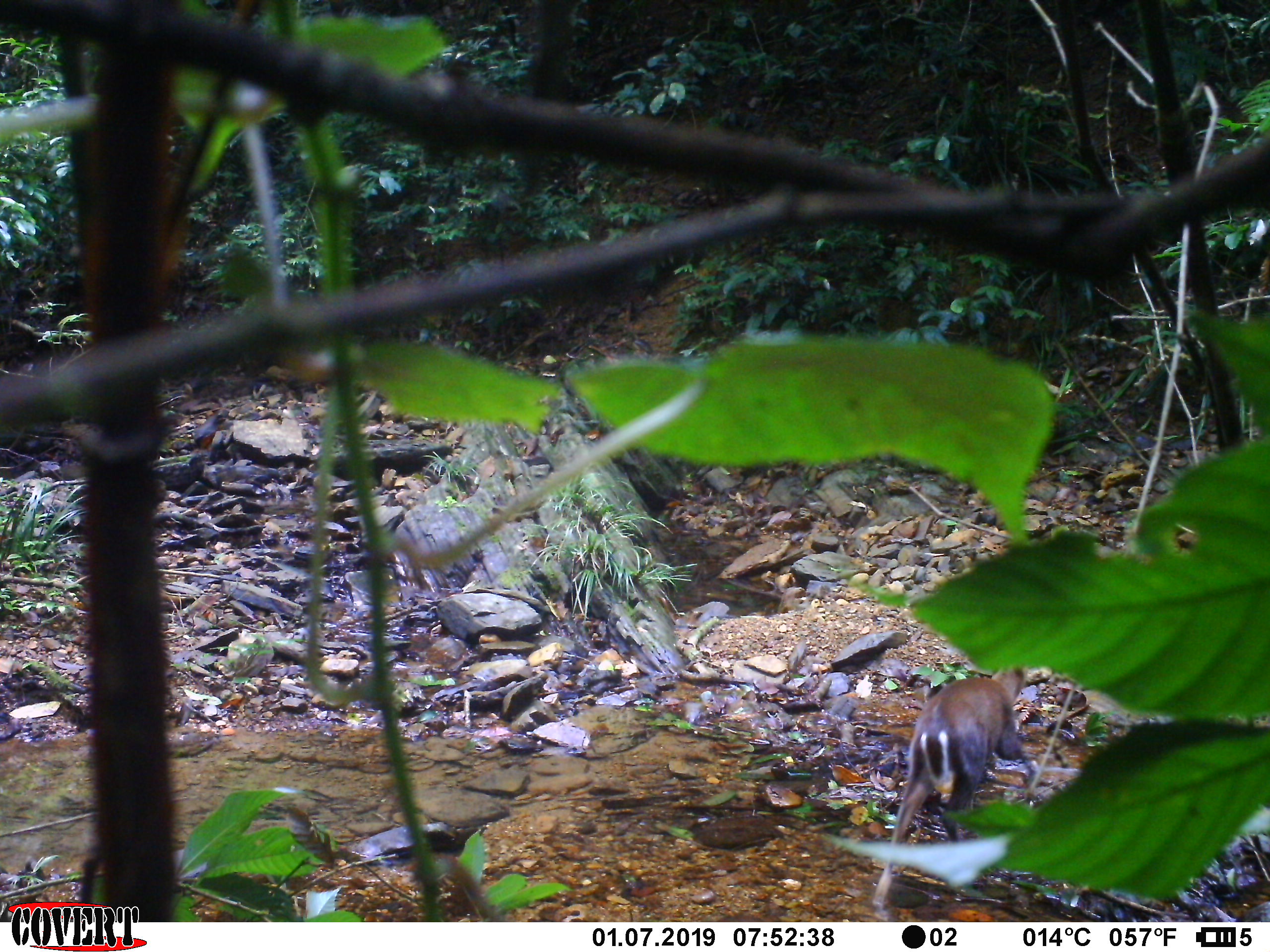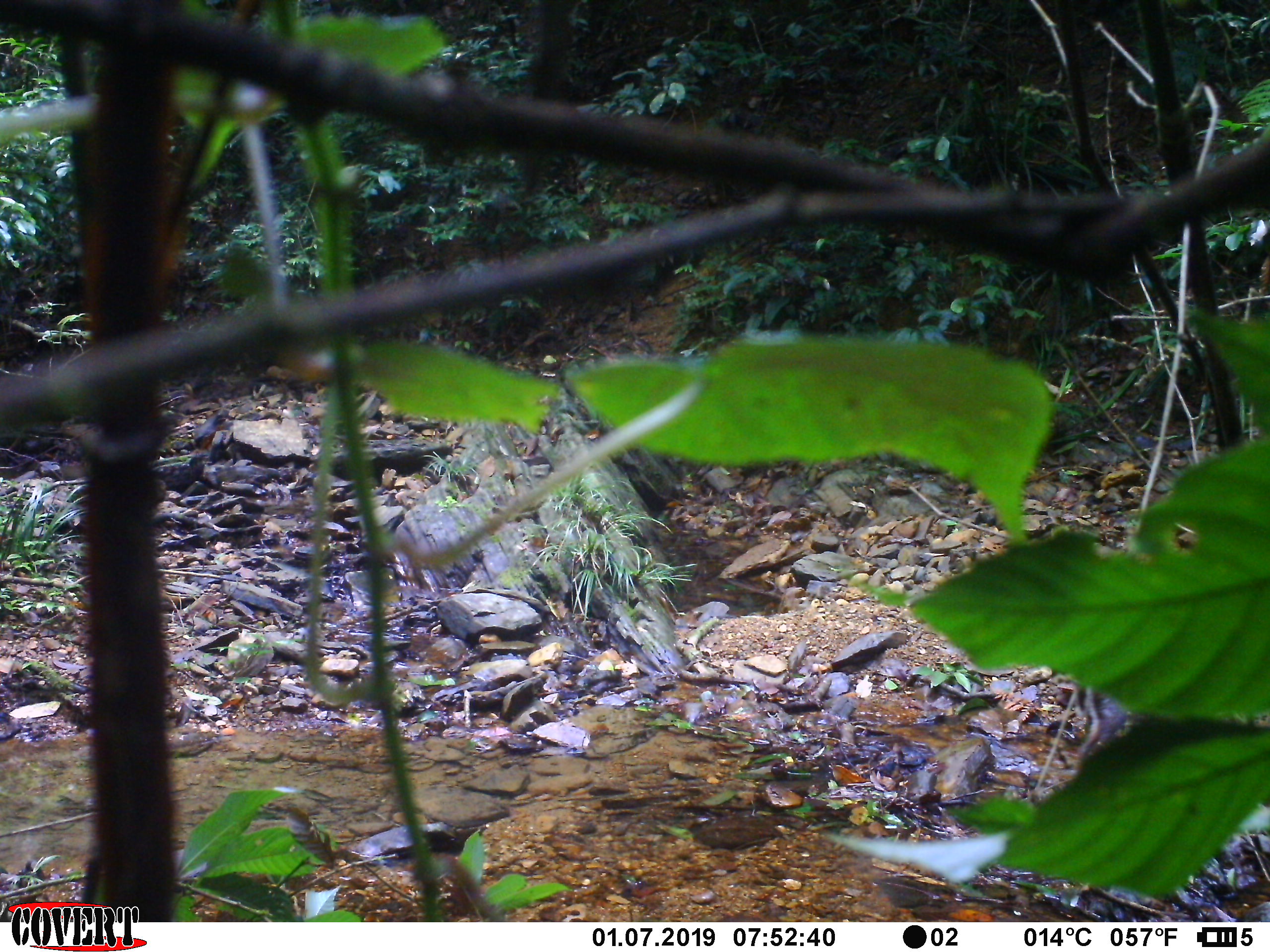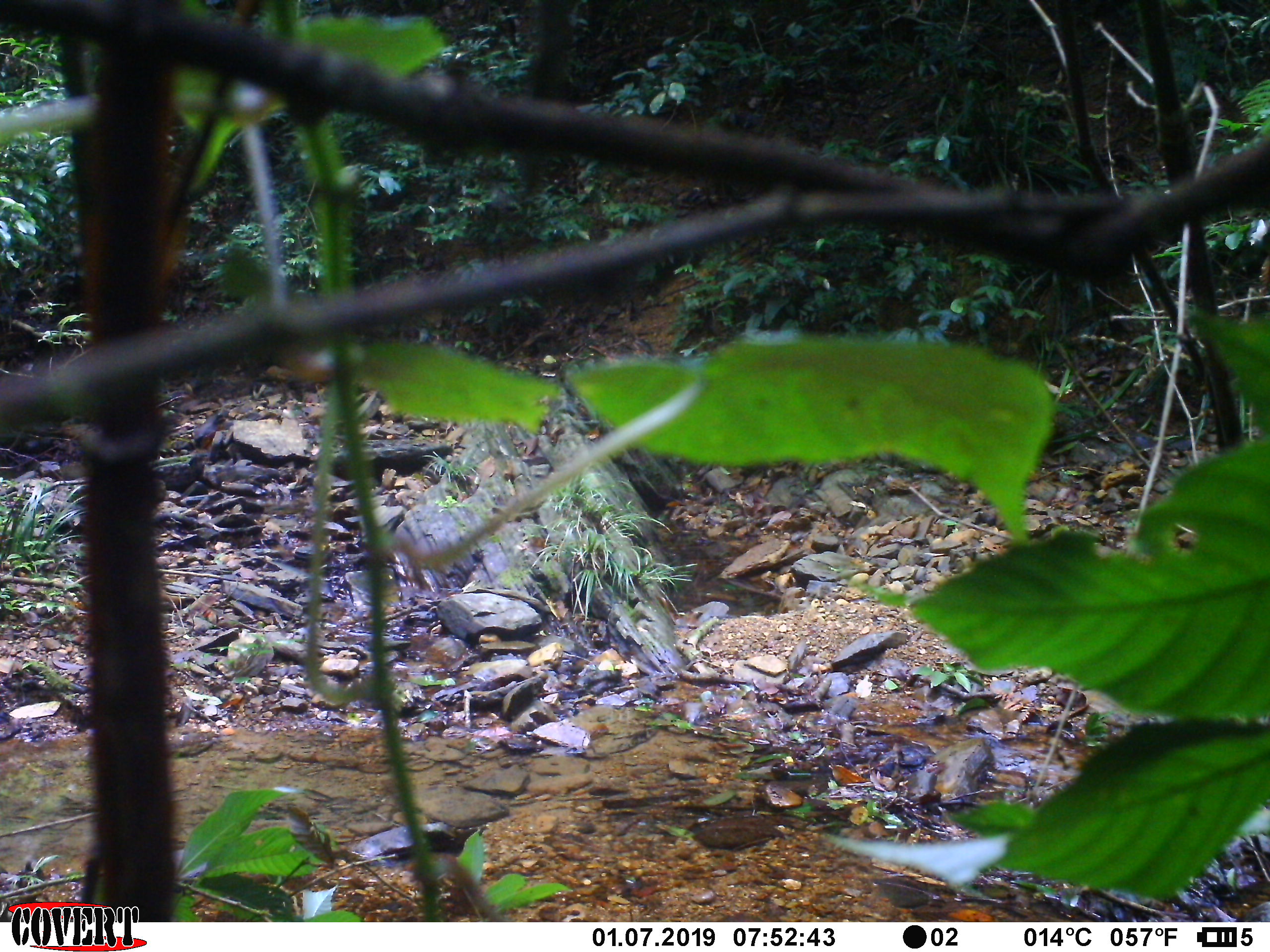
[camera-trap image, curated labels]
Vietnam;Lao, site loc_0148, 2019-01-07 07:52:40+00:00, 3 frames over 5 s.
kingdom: Animalia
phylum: Chordata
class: Mammalia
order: Artiodactyla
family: Cervidae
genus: Muntiacus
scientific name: Muntiacus rooseveltorum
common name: roosevelt's muntjac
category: roosevelts muntjac group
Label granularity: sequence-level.